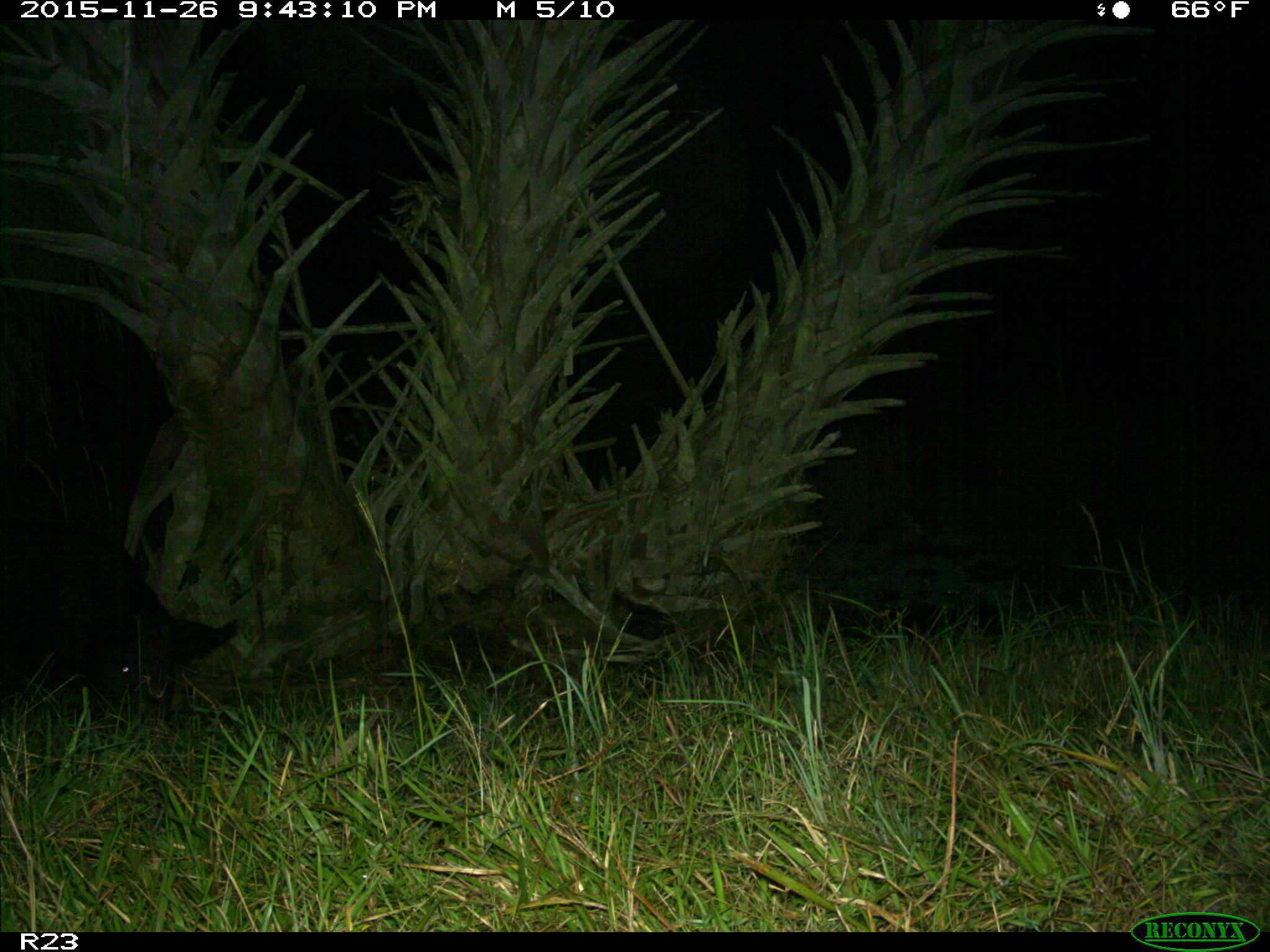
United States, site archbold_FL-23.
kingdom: Animalia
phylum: Chordata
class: Mammalia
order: Artiodactyla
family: Suidae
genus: Sus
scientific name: Sus scrofa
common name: wild boar